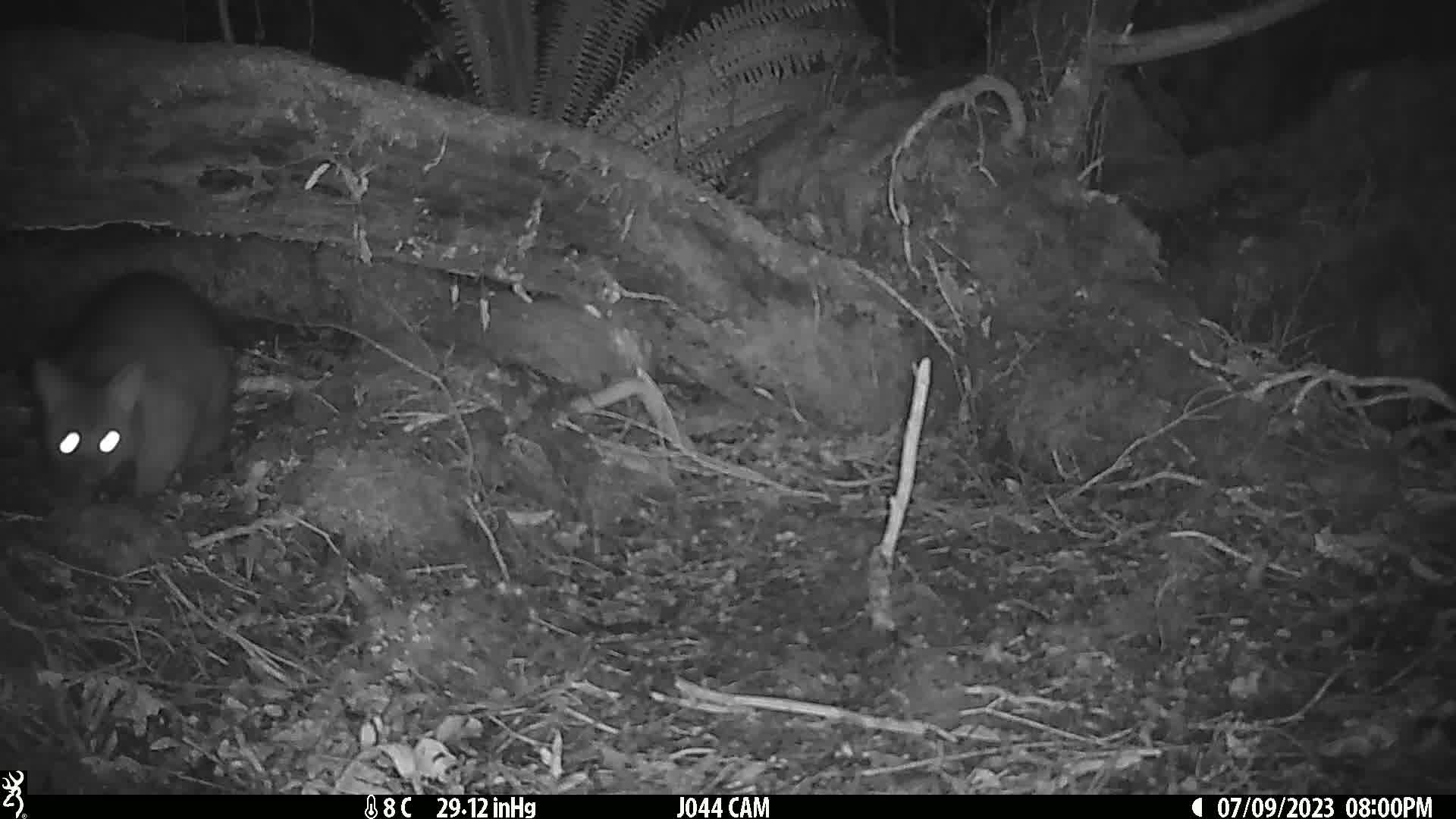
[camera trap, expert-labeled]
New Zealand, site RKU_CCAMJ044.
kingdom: Animalia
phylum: Chordata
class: Mammalia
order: Diprotodontia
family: Phalangeridae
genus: Trichosurus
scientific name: Trichosurus vulpecula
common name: common brushtail possum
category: possum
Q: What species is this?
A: Possum (common brushtail possum) (Trichosurus vulpecula).